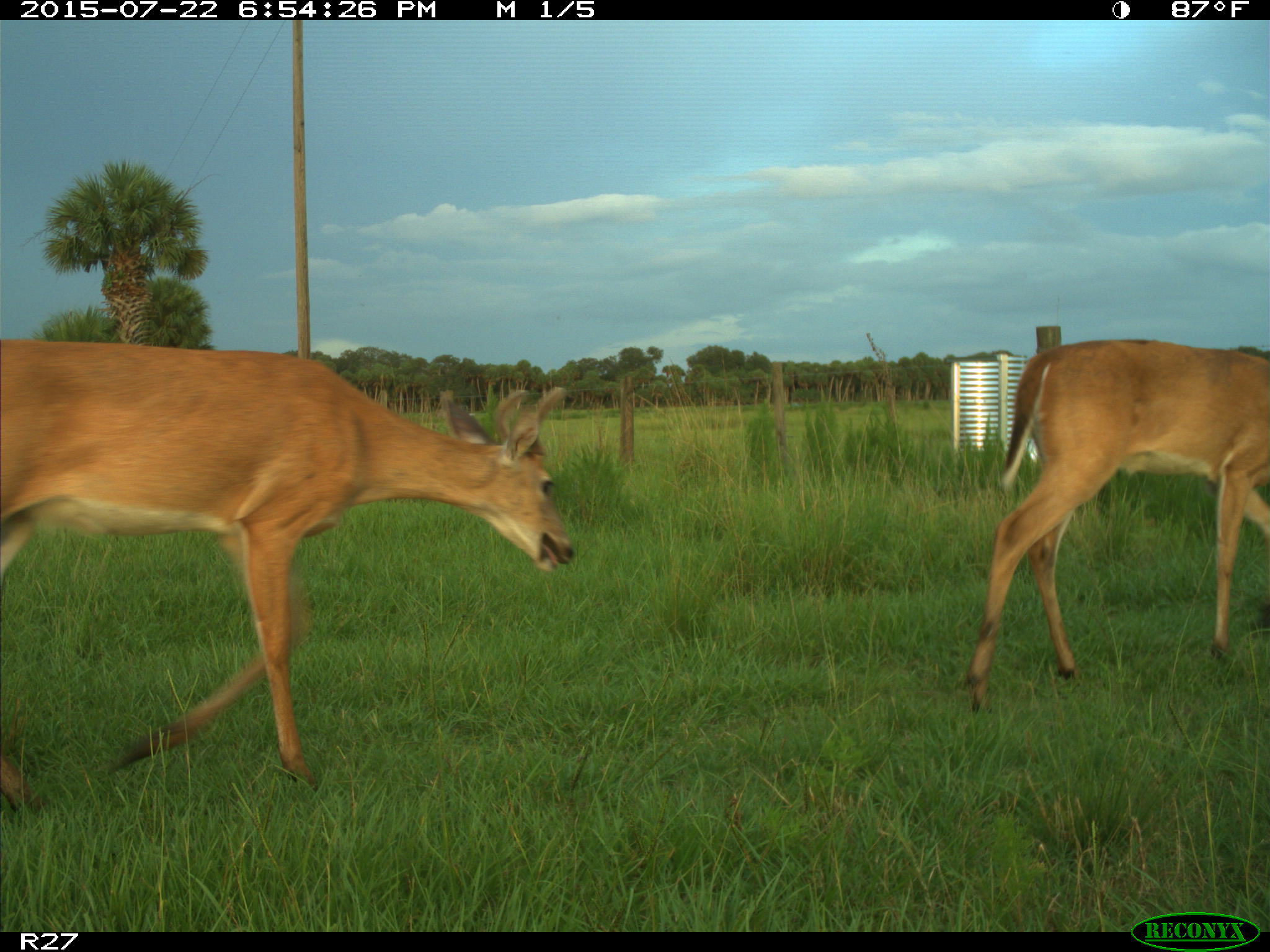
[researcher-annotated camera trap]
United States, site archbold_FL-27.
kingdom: Animalia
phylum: Chordata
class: Mammalia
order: Artiodactyla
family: Cervidae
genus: Odocoileus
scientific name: Odocoileus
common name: deer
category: unidentified deer